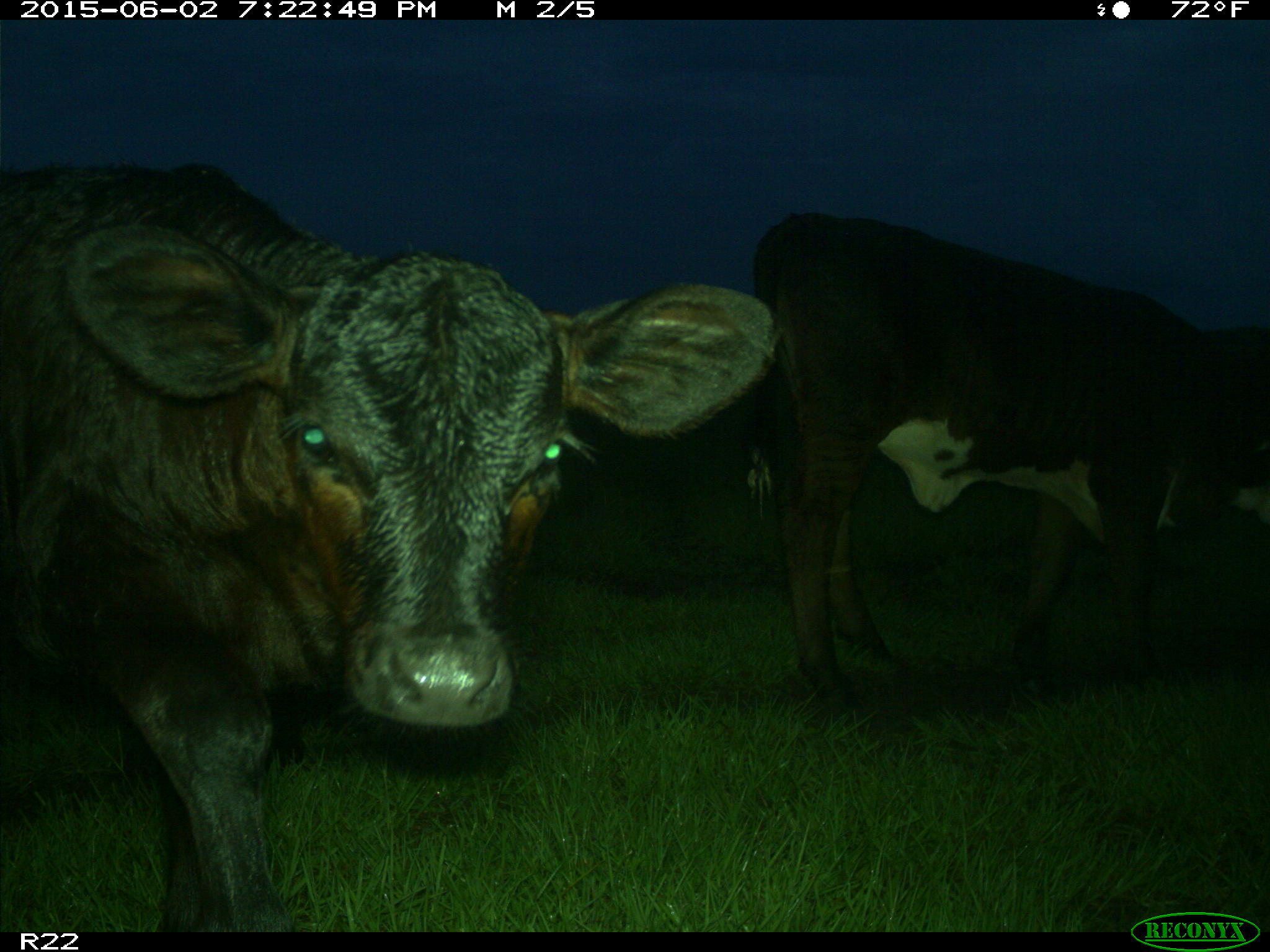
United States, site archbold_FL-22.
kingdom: Animalia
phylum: Chordata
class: Mammalia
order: Artiodactyla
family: Bovidae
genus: Bos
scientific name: Bos taurus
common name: domestic cow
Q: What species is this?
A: Bos taurus (domestic cow).